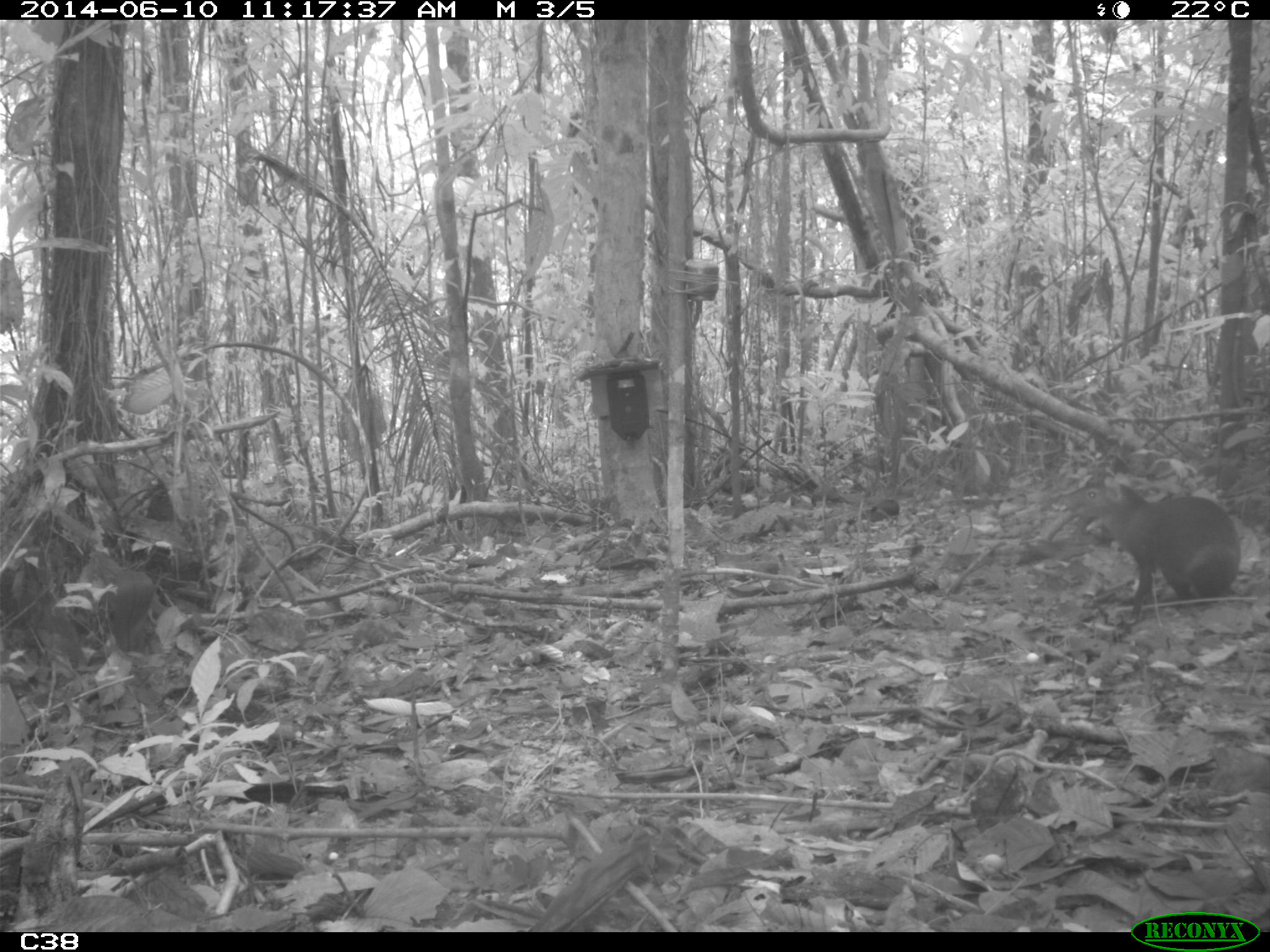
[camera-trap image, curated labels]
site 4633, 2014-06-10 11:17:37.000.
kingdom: Animalia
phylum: Chordata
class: Mammalia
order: Rodentia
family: Dasyproctidae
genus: Dasyprocta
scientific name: Dasyprocta leporina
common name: red-rumped agouti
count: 1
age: adult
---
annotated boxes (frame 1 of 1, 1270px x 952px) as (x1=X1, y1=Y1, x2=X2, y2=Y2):
dasyprocta leporina: (x1=1058, y1=480, x2=1243, y2=618)